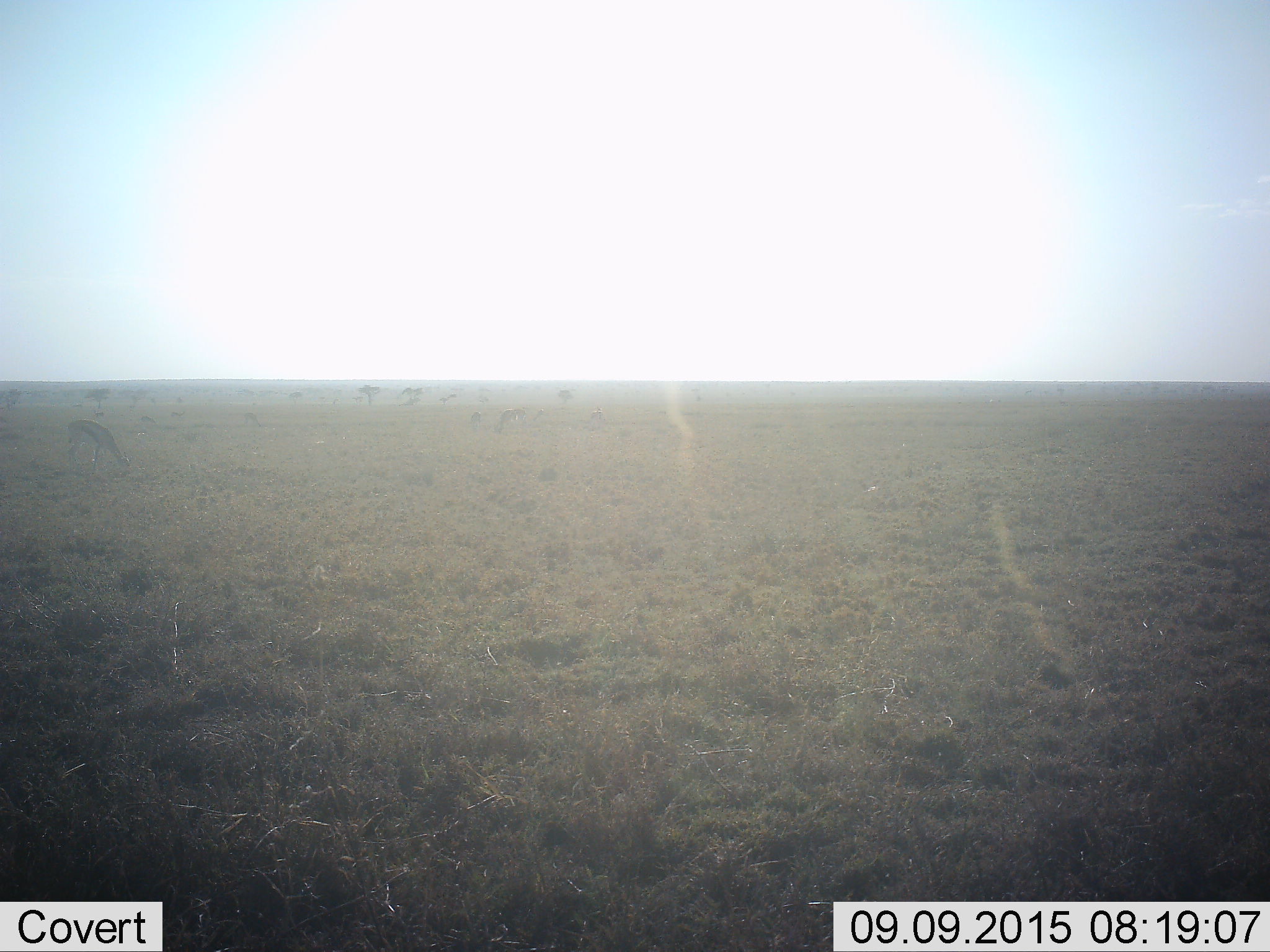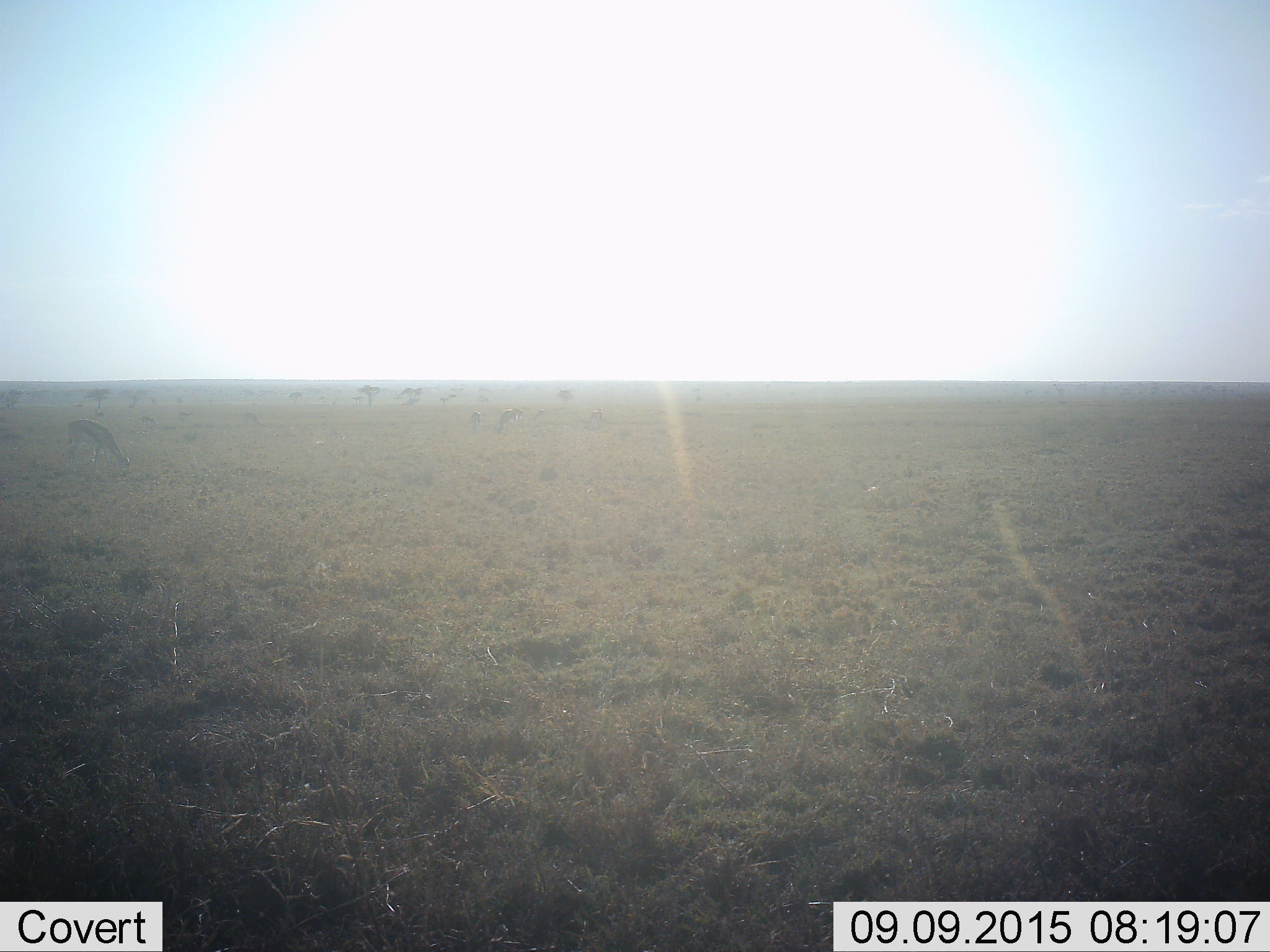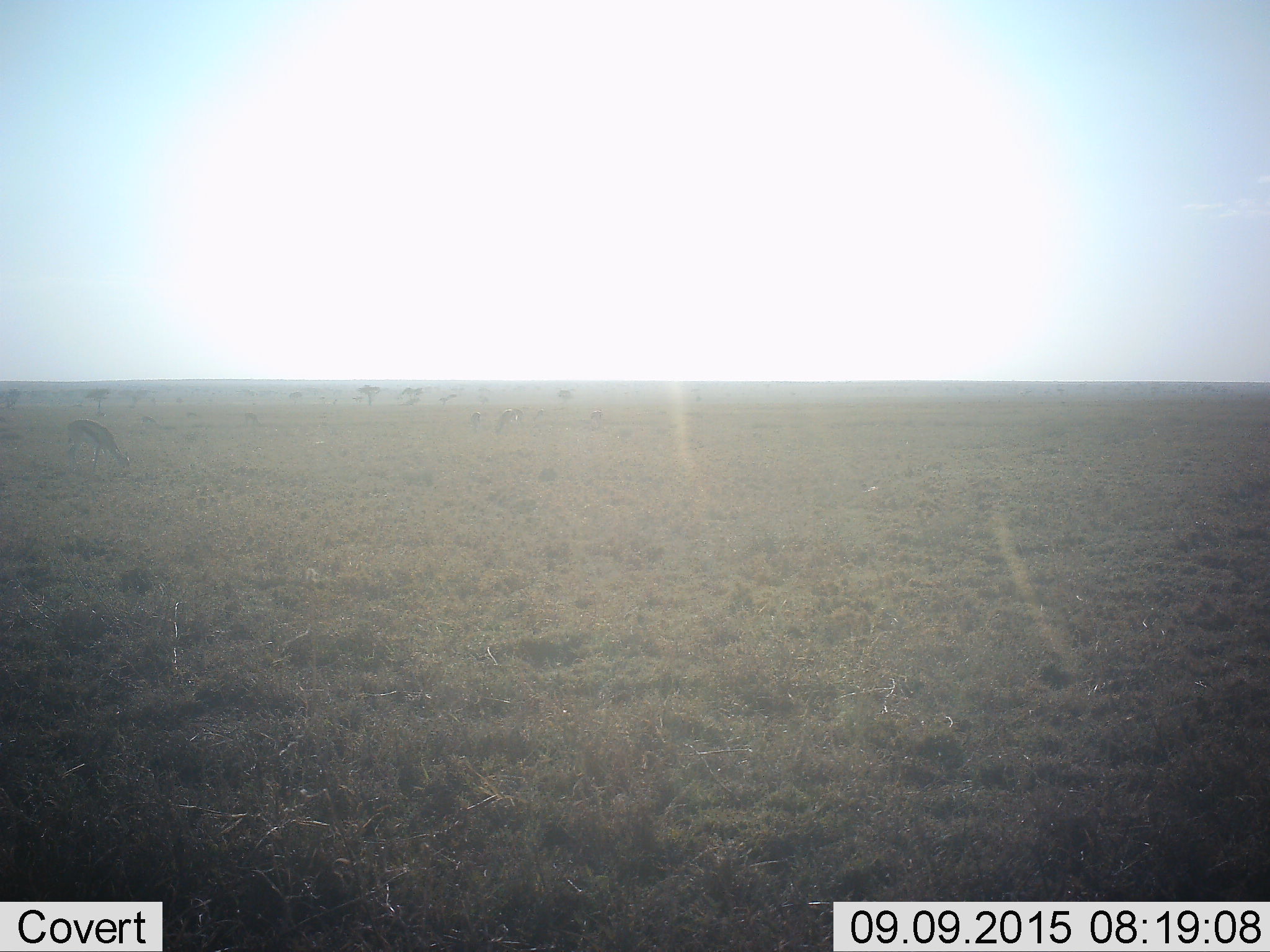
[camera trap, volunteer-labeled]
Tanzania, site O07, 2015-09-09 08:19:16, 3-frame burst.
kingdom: Animalia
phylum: Chordata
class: Mammalia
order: Artiodactyla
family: Bovidae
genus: Eudorcas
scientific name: Eudorcas thomsonii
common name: thomson's gazelle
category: gazellethomsons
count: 10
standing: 43%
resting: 0%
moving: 14%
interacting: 0%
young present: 0%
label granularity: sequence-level